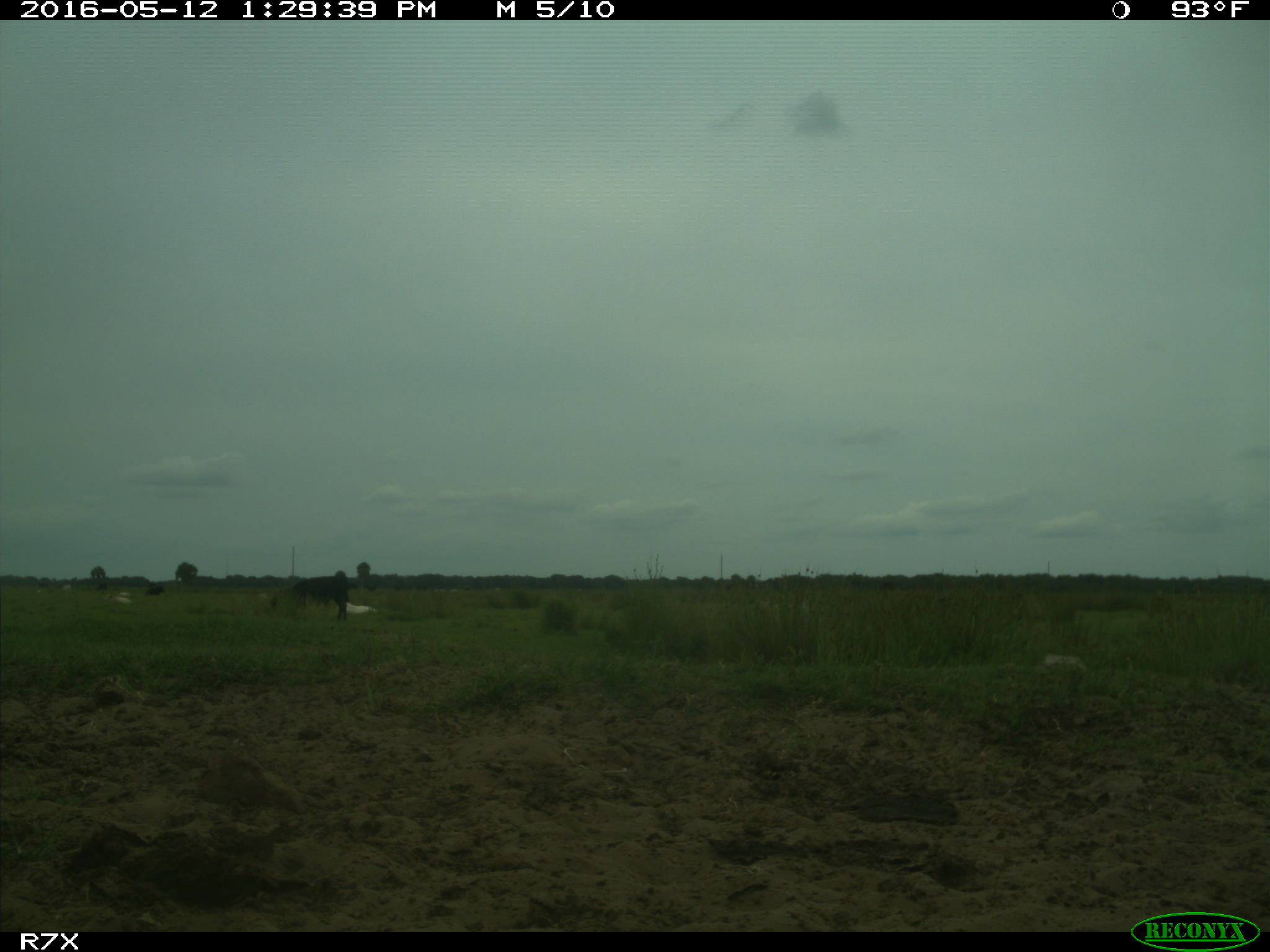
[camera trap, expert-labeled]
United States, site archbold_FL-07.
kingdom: Animalia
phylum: Chordata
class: Mammalia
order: Artiodactyla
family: Bovidae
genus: Bos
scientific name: Bos taurus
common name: domestic cow